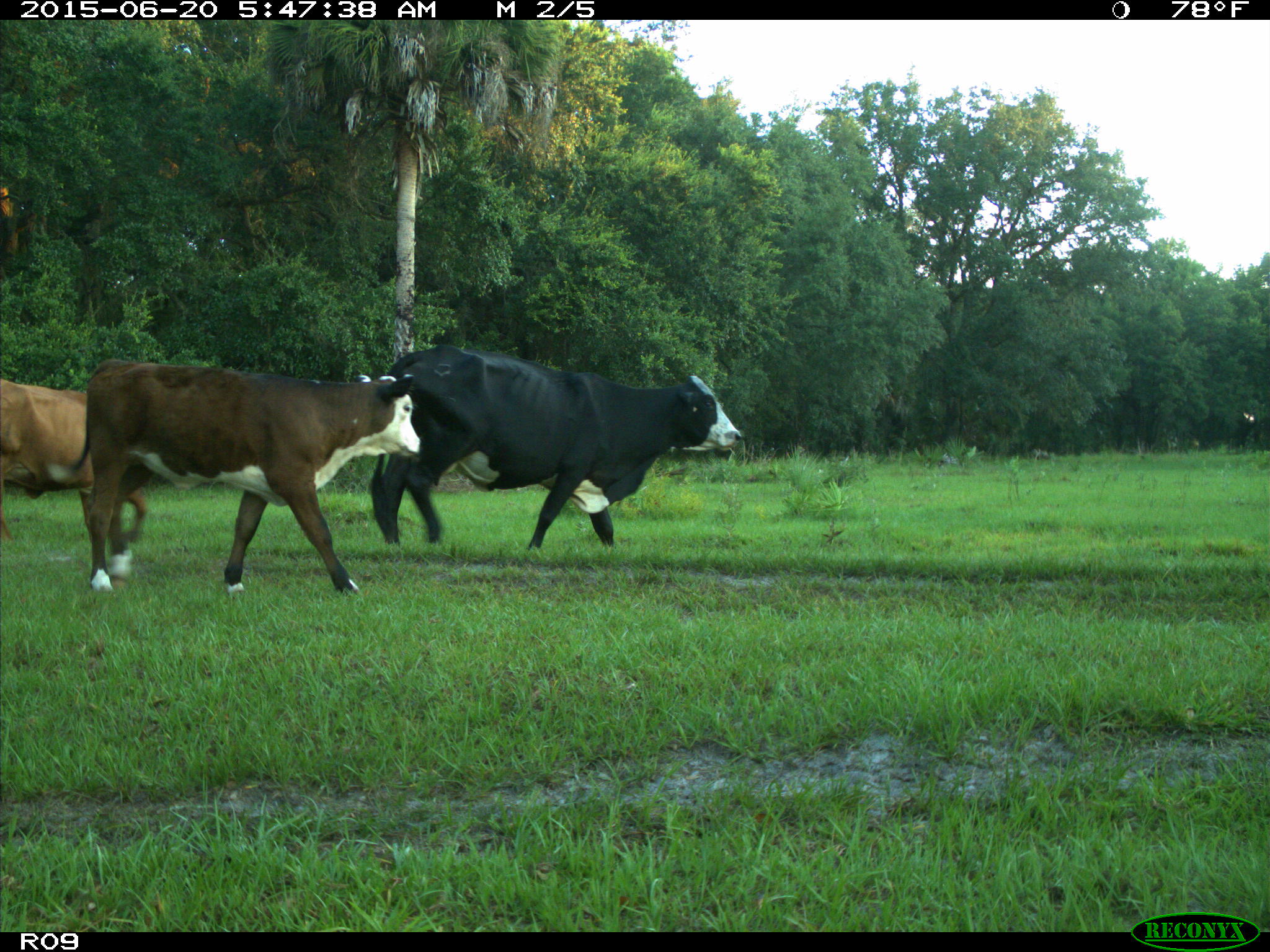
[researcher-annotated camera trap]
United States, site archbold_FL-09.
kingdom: Animalia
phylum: Chordata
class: Mammalia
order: Artiodactyla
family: Bovidae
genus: Bos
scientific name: Bos taurus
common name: domestic cow